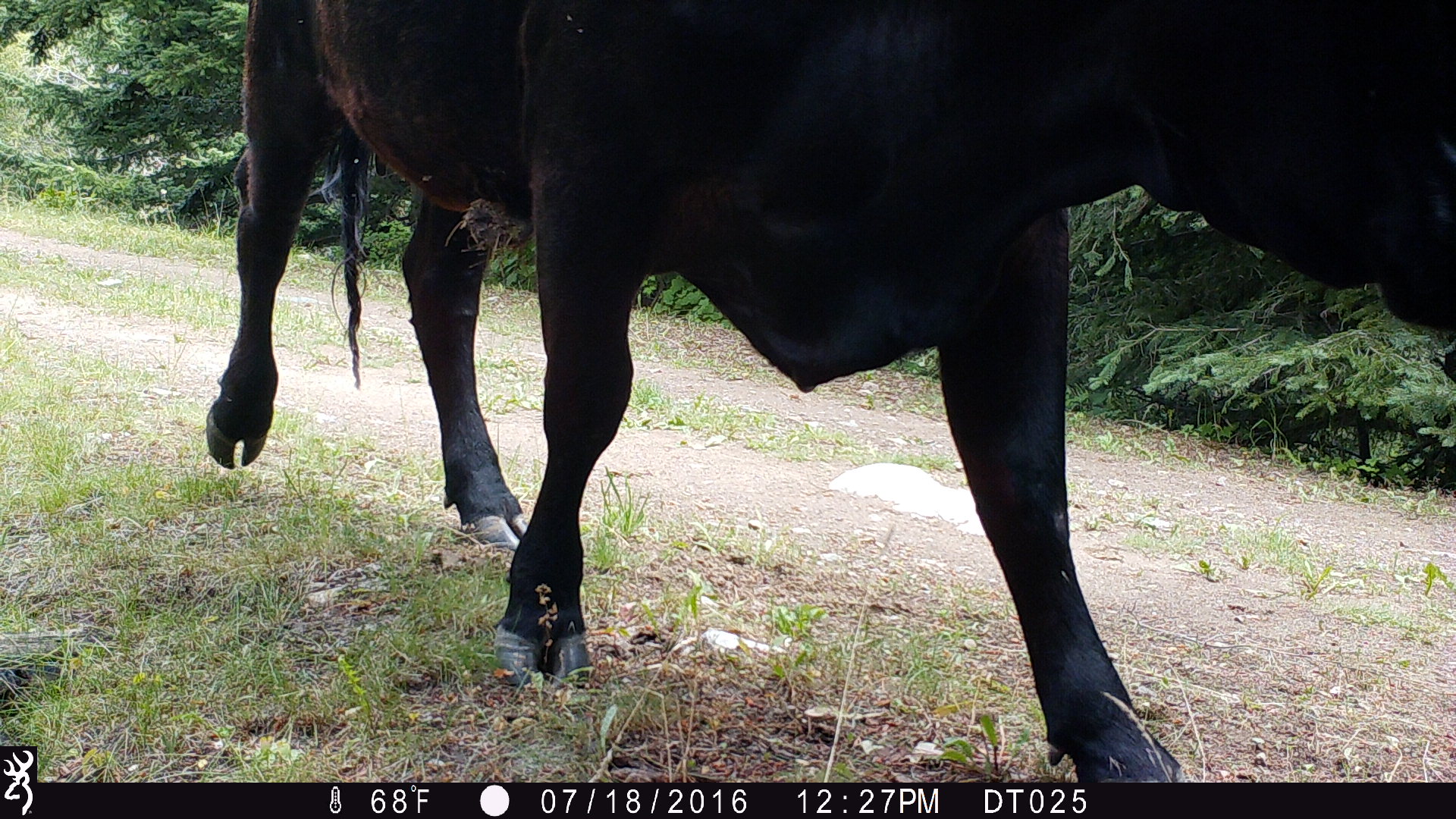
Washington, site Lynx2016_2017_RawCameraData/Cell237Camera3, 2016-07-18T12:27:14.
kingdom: Animalia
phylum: Chordata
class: Mammalia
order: Artiodactyla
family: Bovidae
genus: Bos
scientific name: Bos taurus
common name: domestic cattle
Domestic cattle (Bos taurus). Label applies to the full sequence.